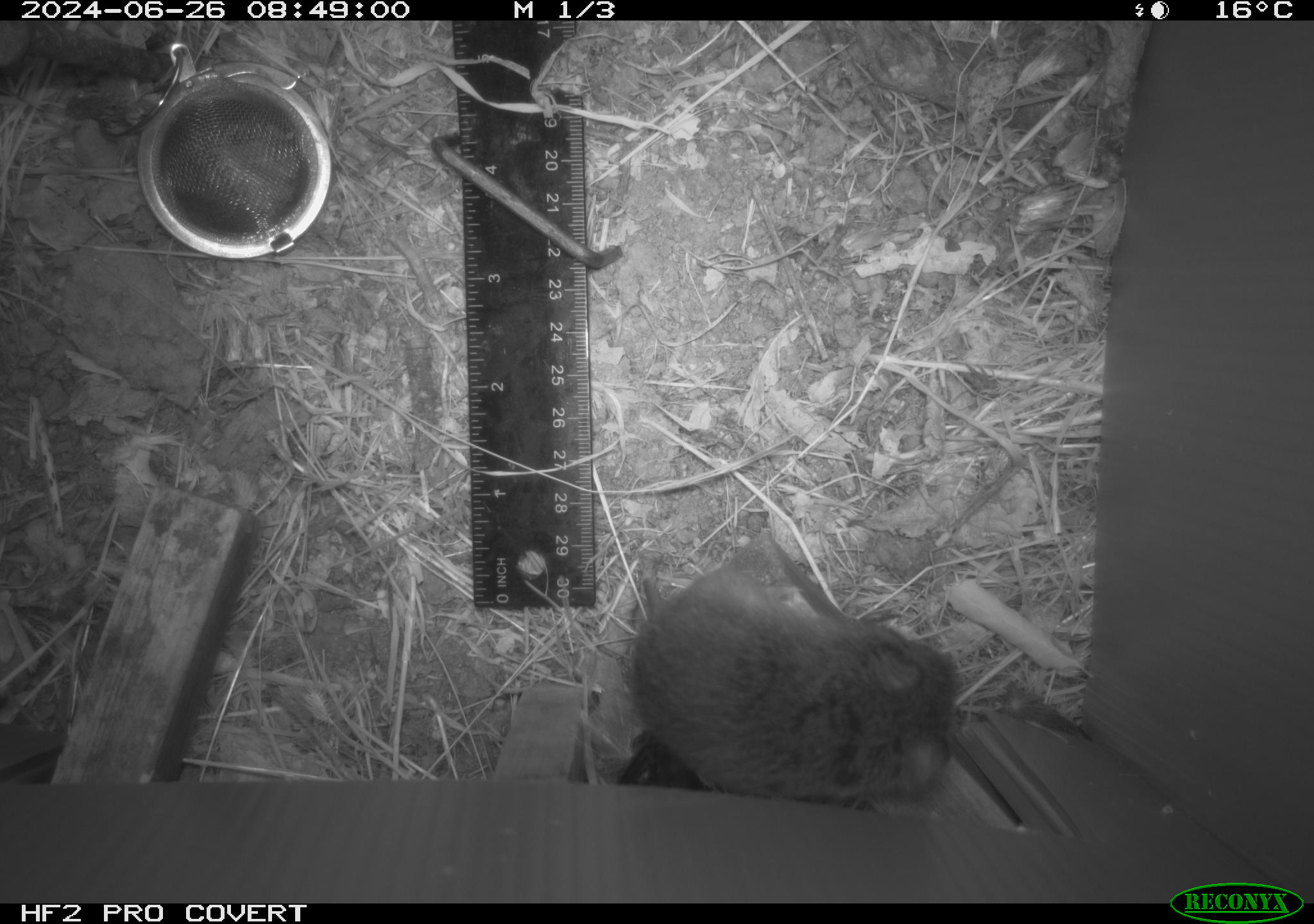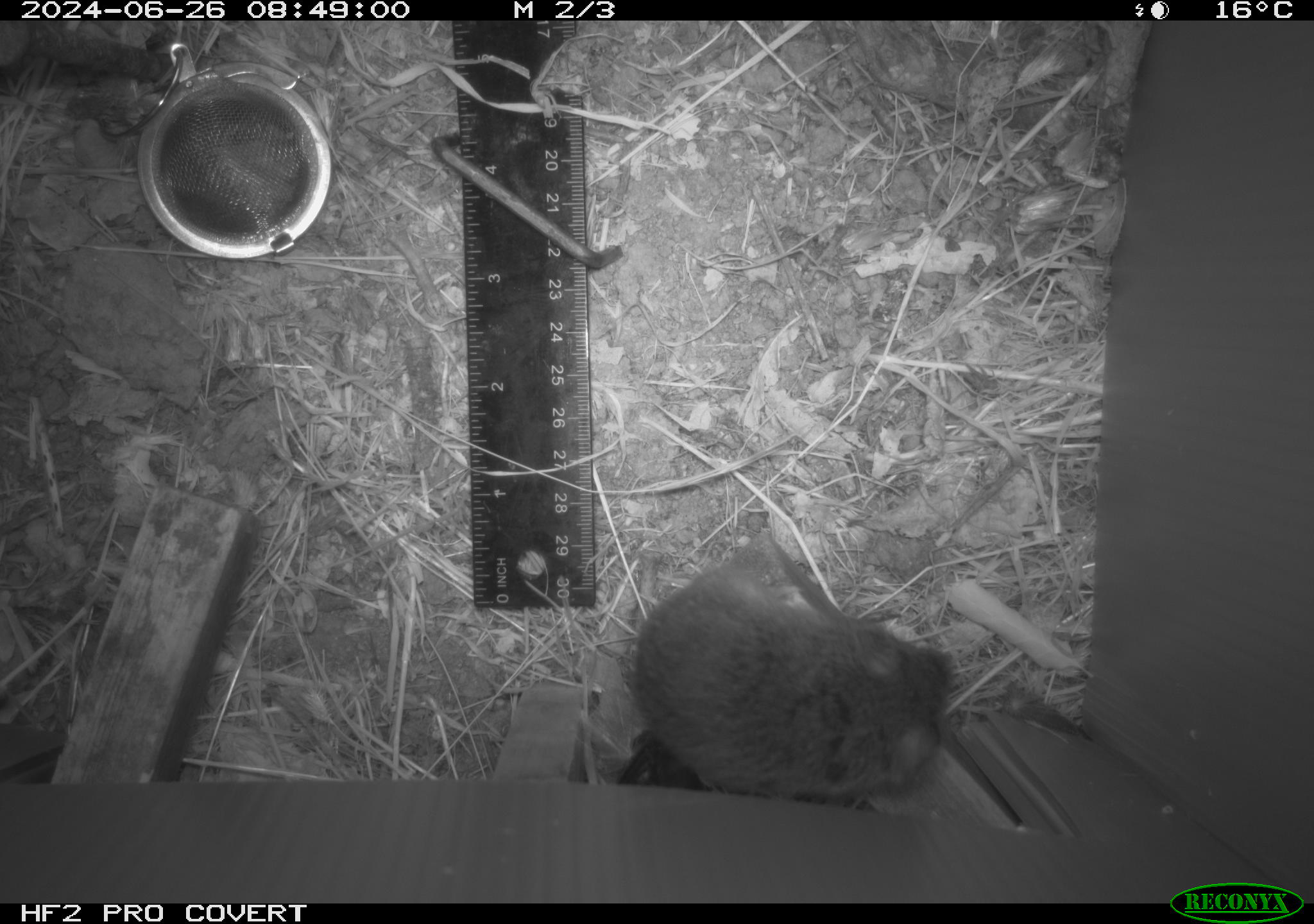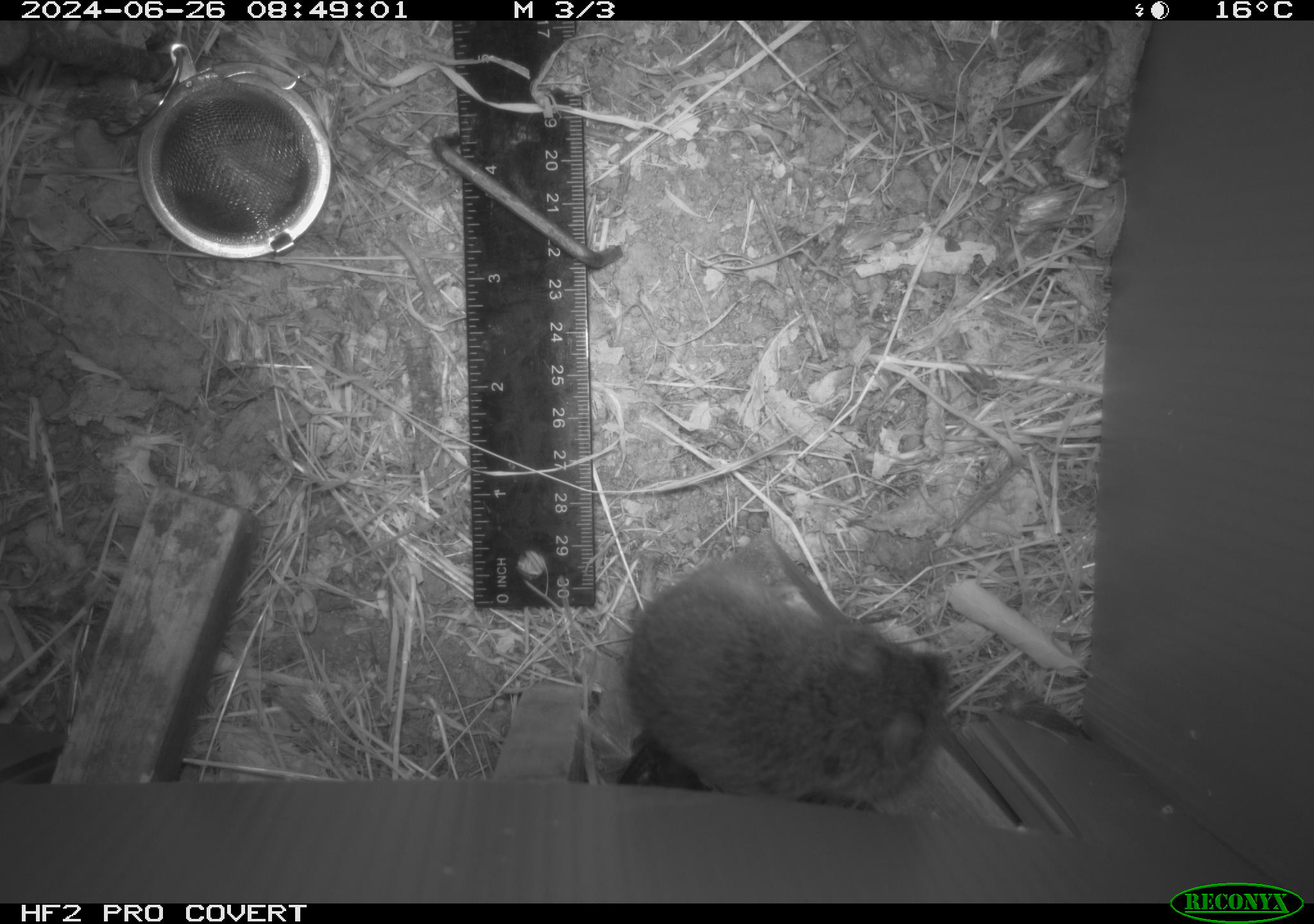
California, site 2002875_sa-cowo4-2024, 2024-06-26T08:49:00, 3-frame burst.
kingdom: Animalia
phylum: Chordata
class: Mammalia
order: Rodentia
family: Cricetidae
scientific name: Arvicolinae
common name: voles, lemmings, and muskrats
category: arvicolinae subfamily